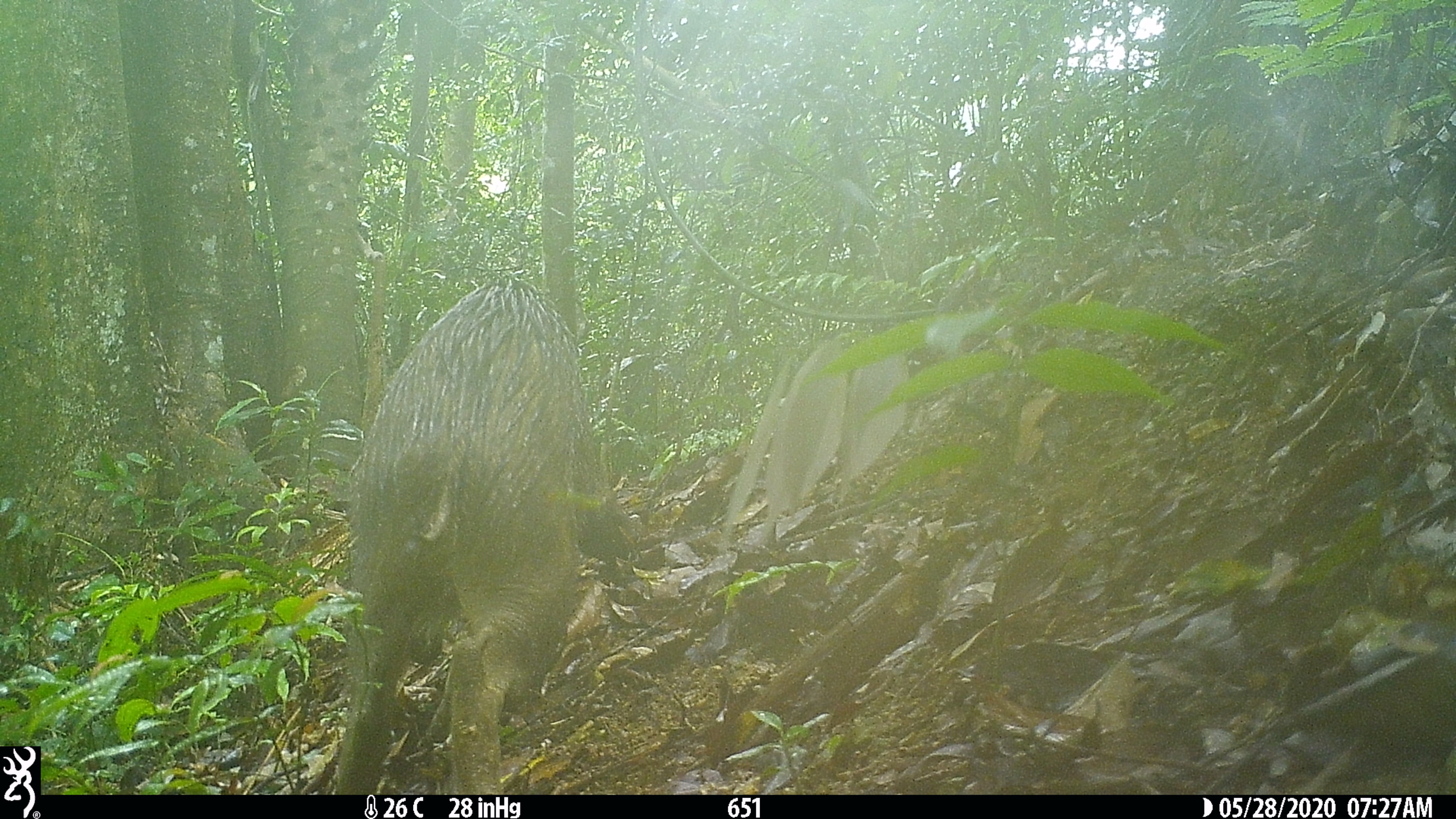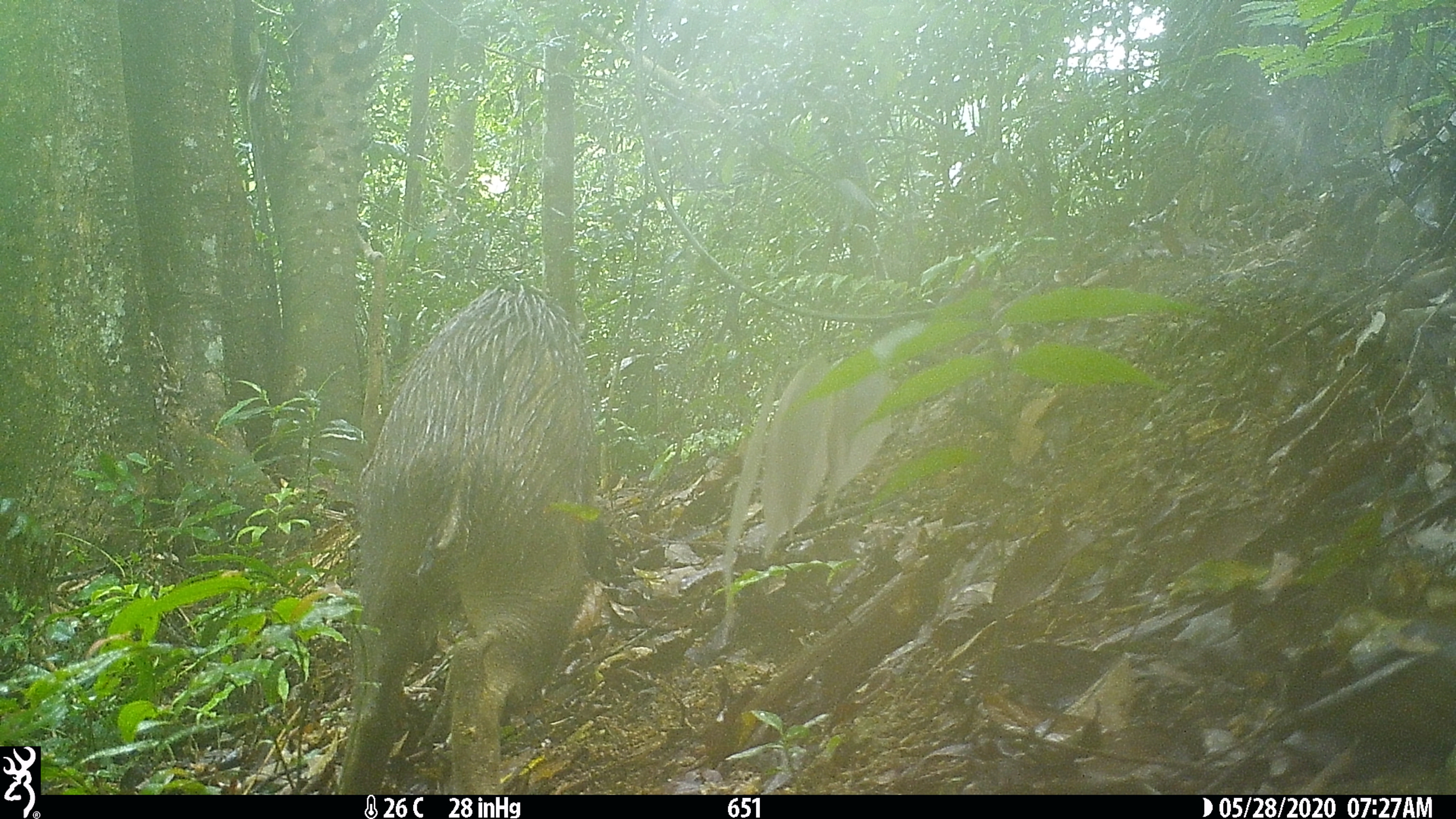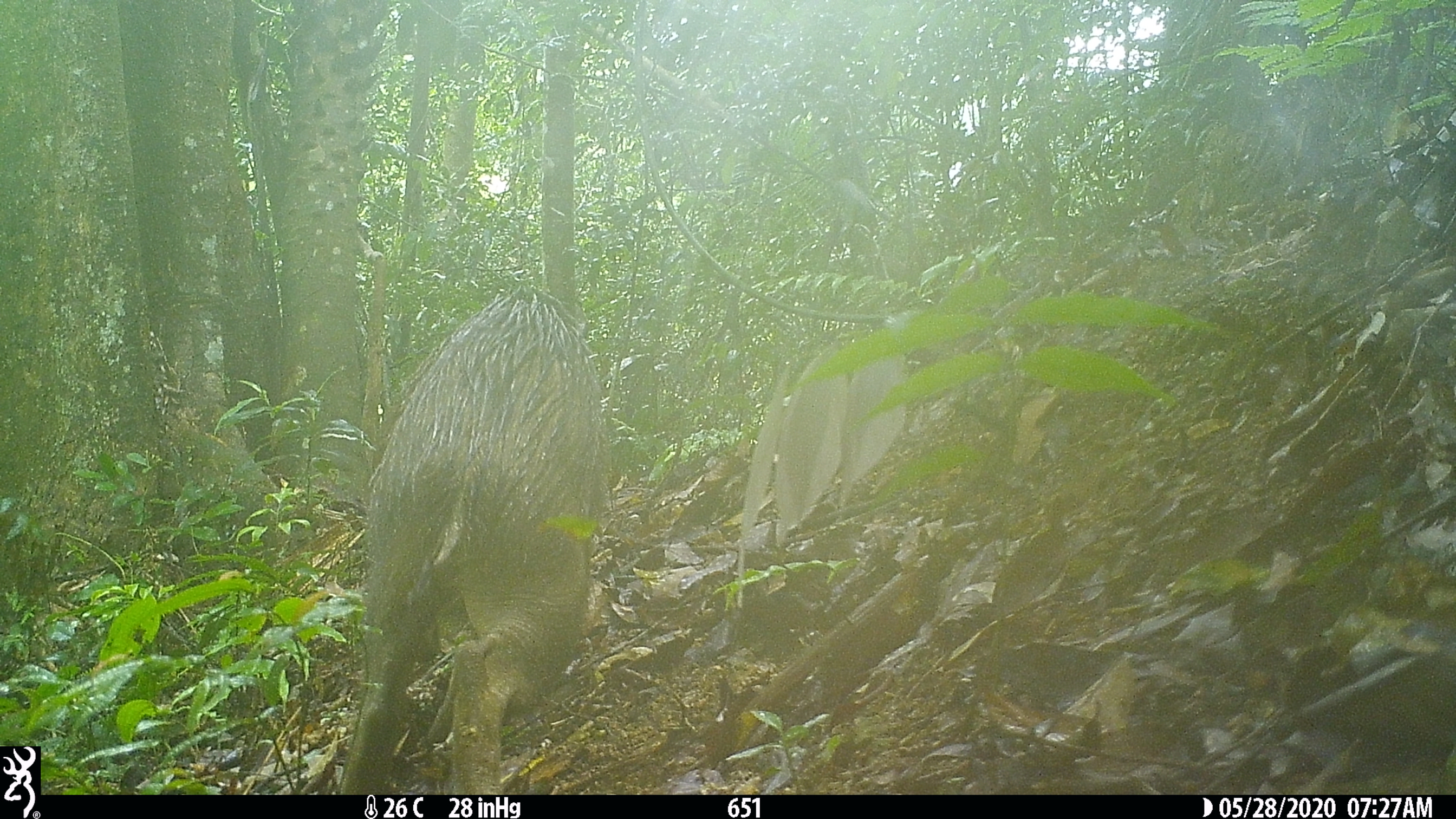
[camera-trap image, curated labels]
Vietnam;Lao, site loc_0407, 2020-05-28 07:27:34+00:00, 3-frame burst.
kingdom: Animalia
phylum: Chordata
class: Mammalia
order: Artiodactyla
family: Suidae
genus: Sus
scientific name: Sus scrofa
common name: eurasian wild pig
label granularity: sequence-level